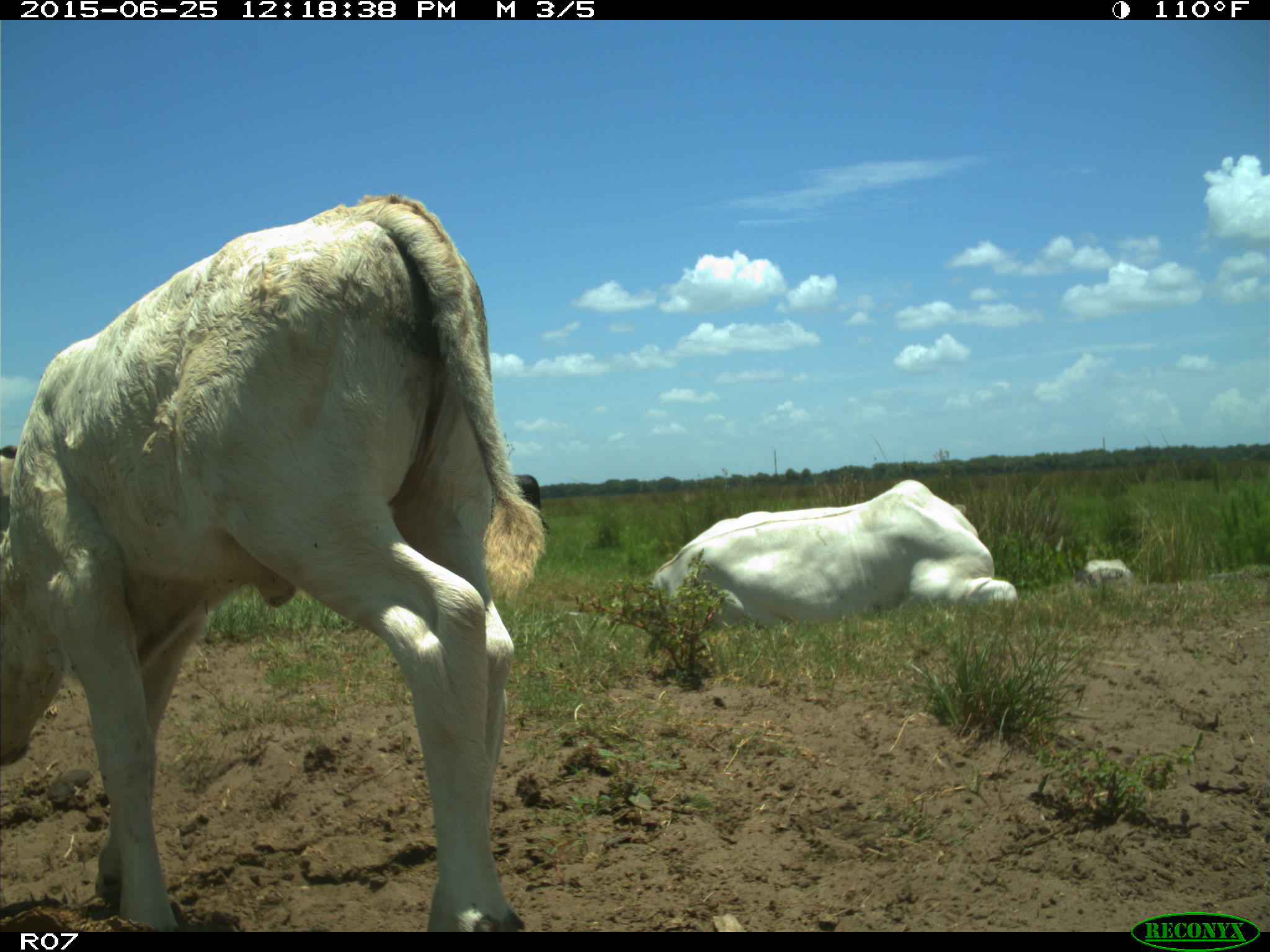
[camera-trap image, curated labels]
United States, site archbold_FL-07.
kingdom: Animalia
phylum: Chordata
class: Mammalia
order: Artiodactyla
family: Bovidae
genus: Bos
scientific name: Bos taurus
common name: domestic cow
Bos taurus (domestic cow).